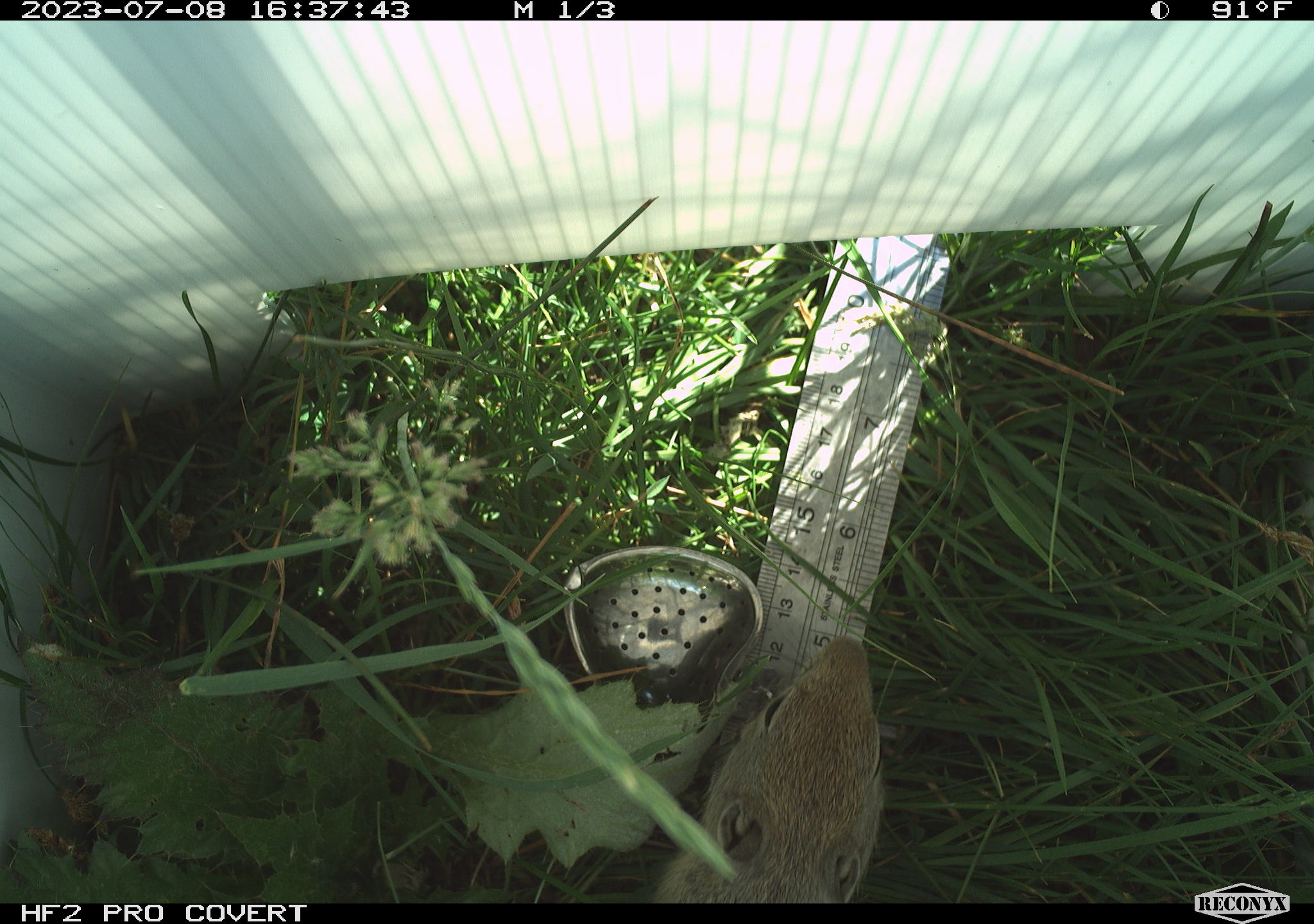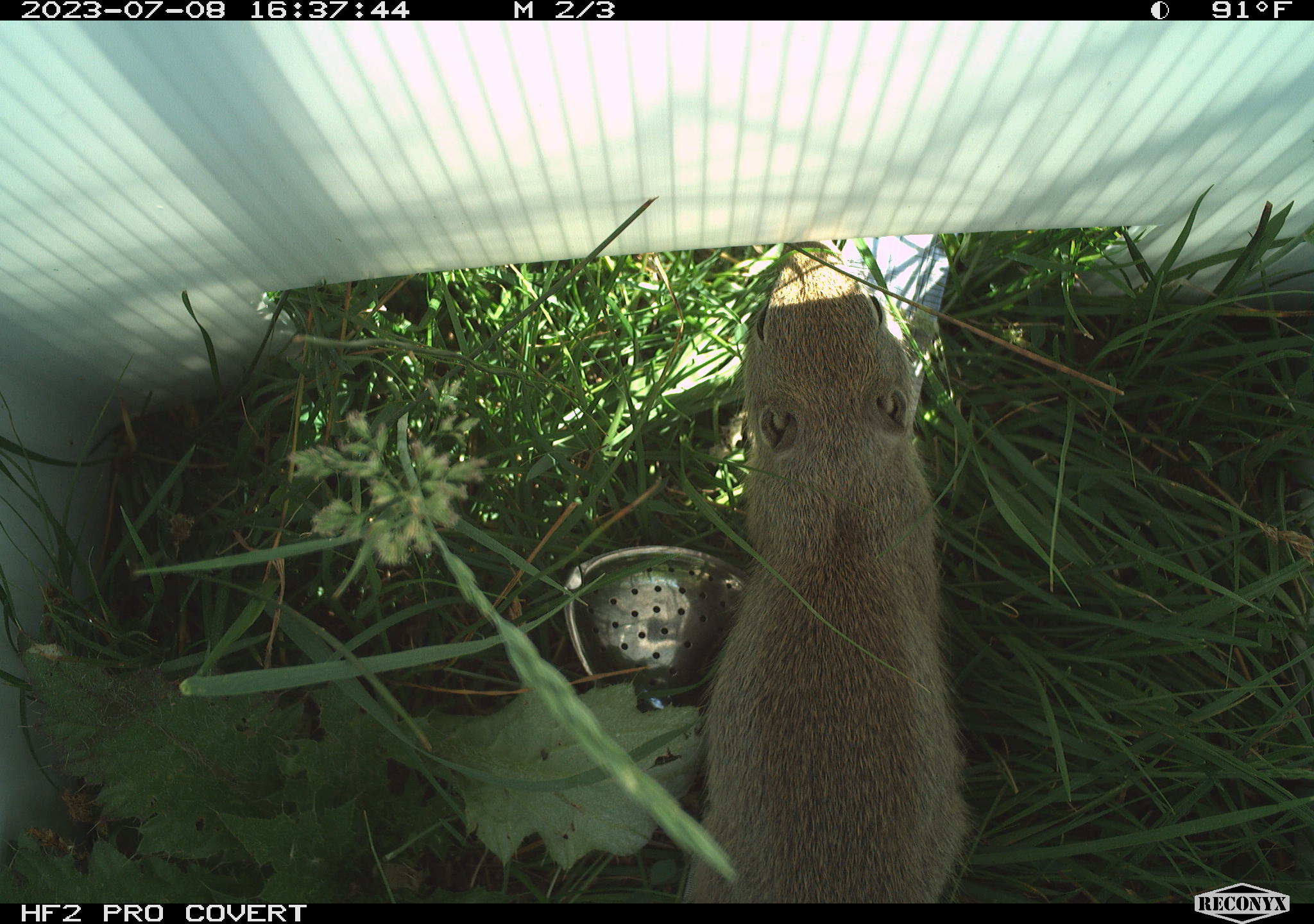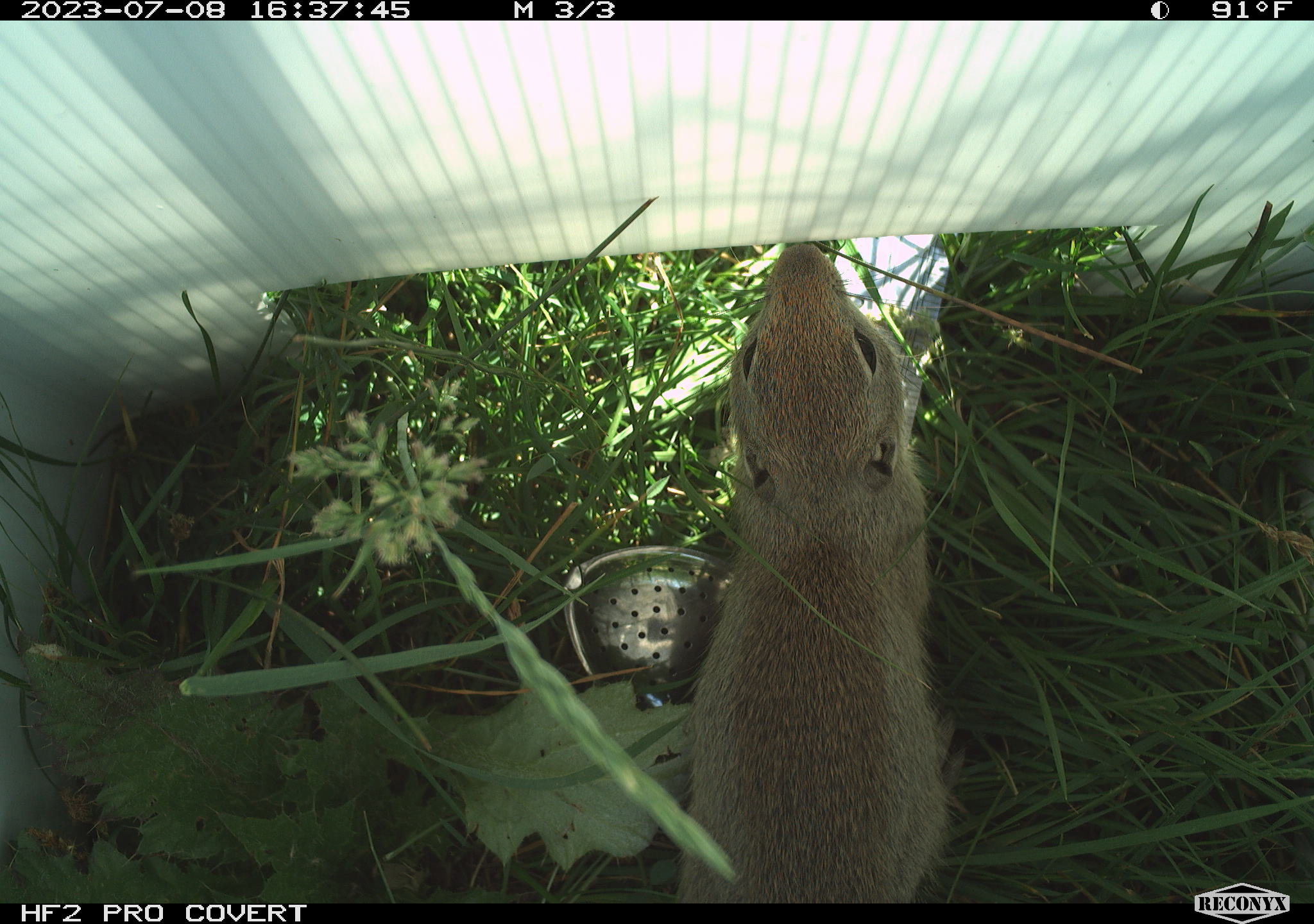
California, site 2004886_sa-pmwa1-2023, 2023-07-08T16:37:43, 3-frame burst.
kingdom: Animalia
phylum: Chordata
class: Mammalia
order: Rodentia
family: Sciuridae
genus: Urocitellus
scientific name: Urocitellus beldingi beldingi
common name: belding's ground squirrel